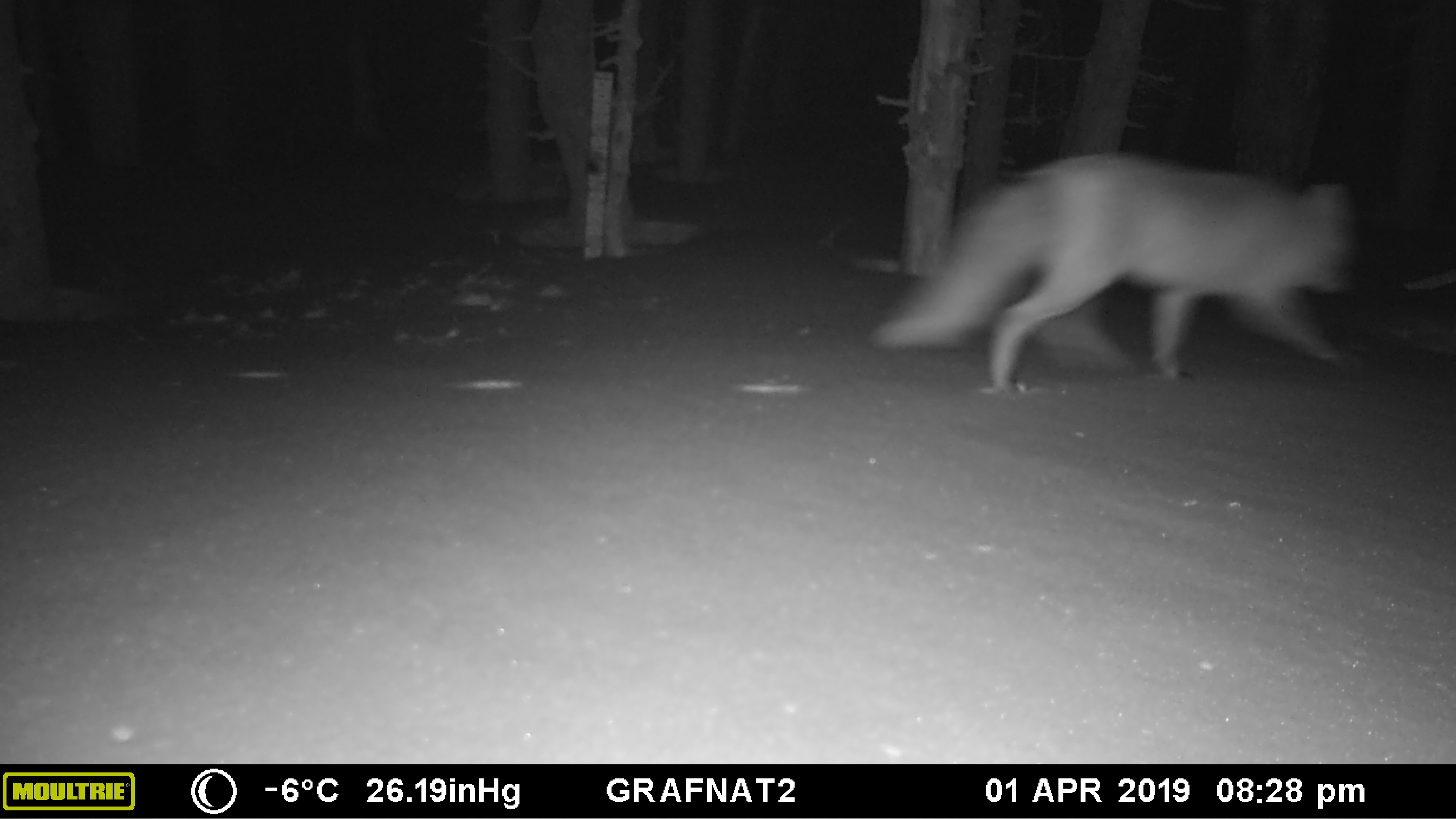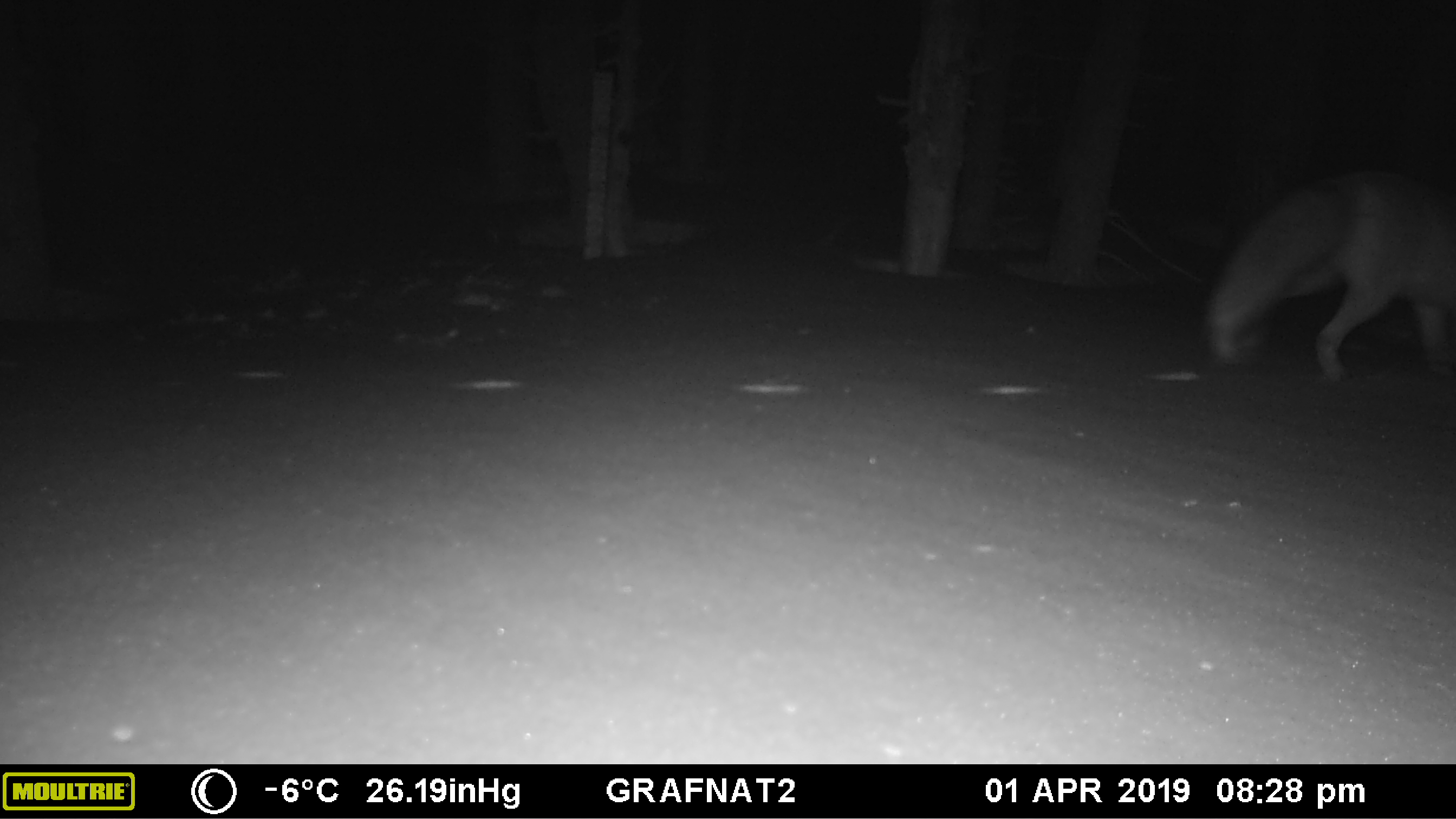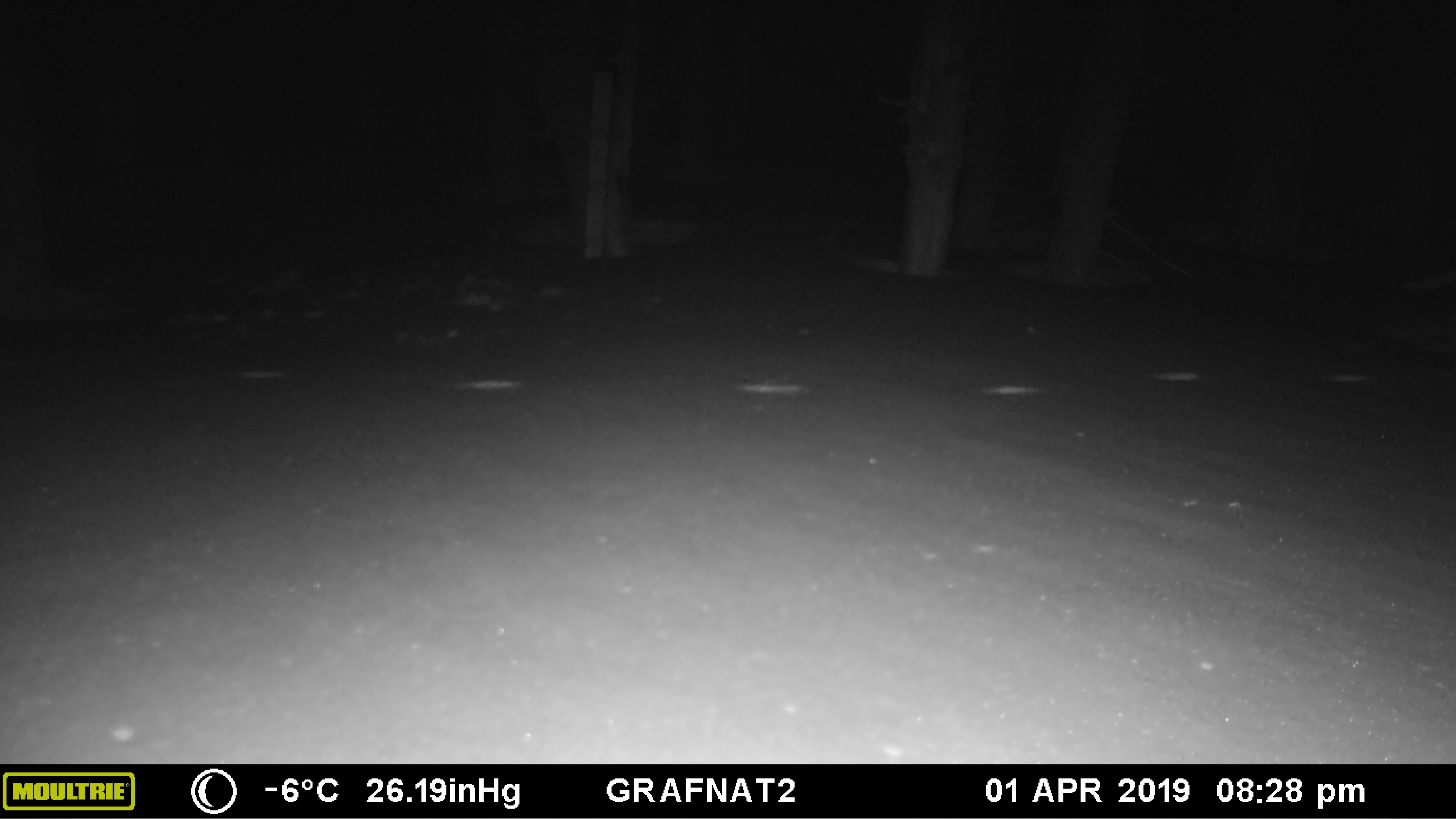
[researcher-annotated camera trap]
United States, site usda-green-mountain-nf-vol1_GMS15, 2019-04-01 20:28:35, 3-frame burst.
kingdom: Animalia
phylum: Chordata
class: Mammalia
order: Carnivora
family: Canidae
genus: Vulpes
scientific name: Vulpes vulpes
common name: red fox